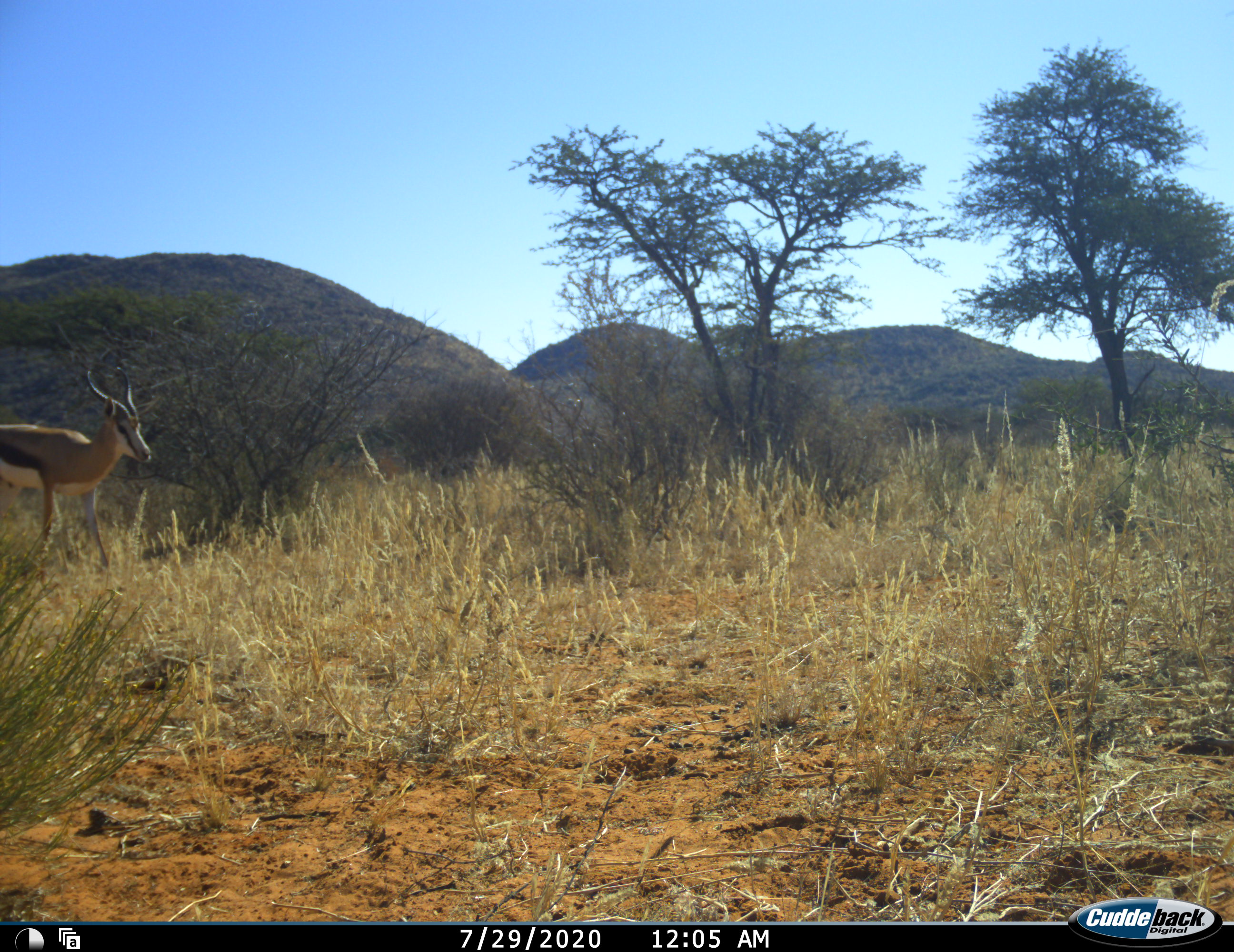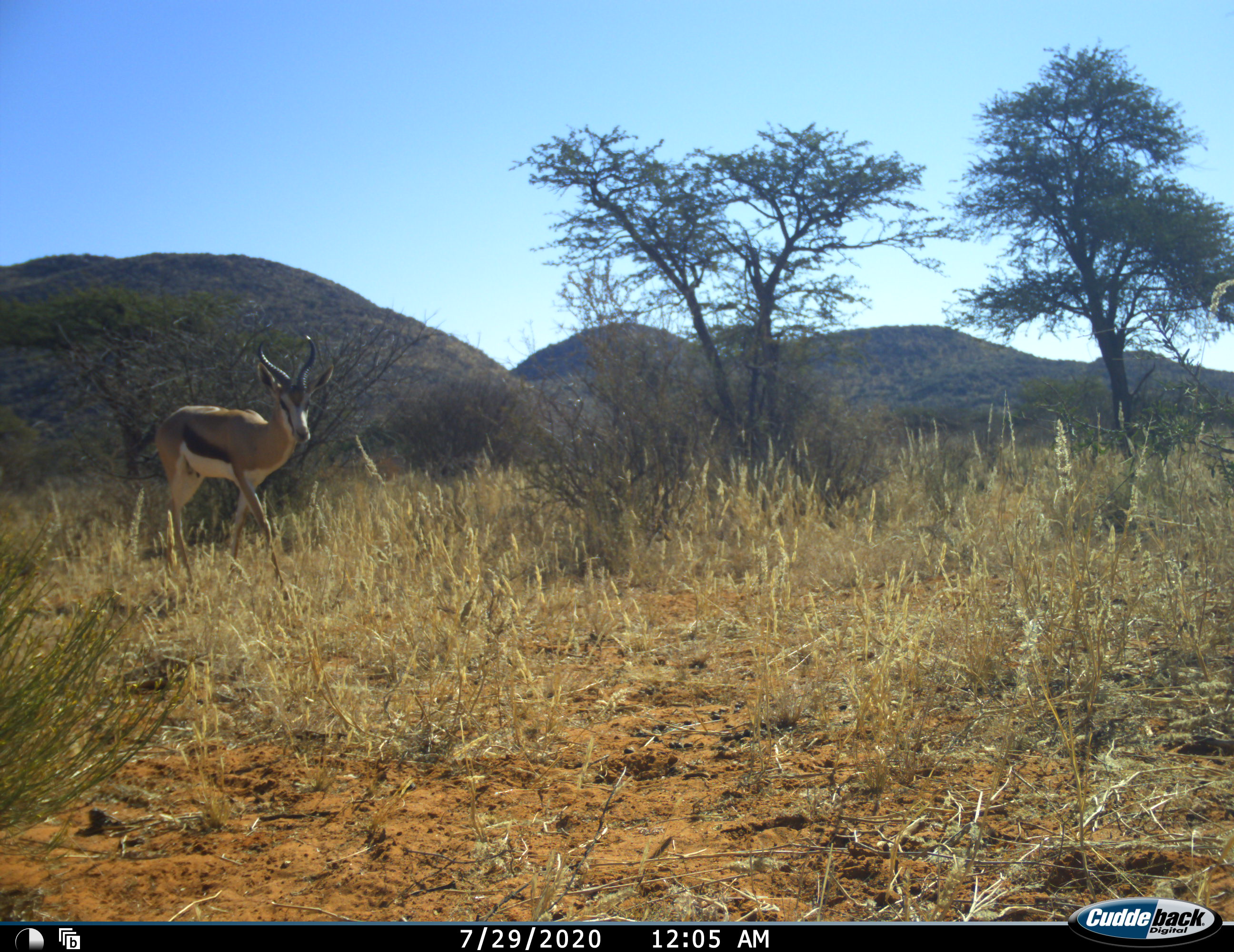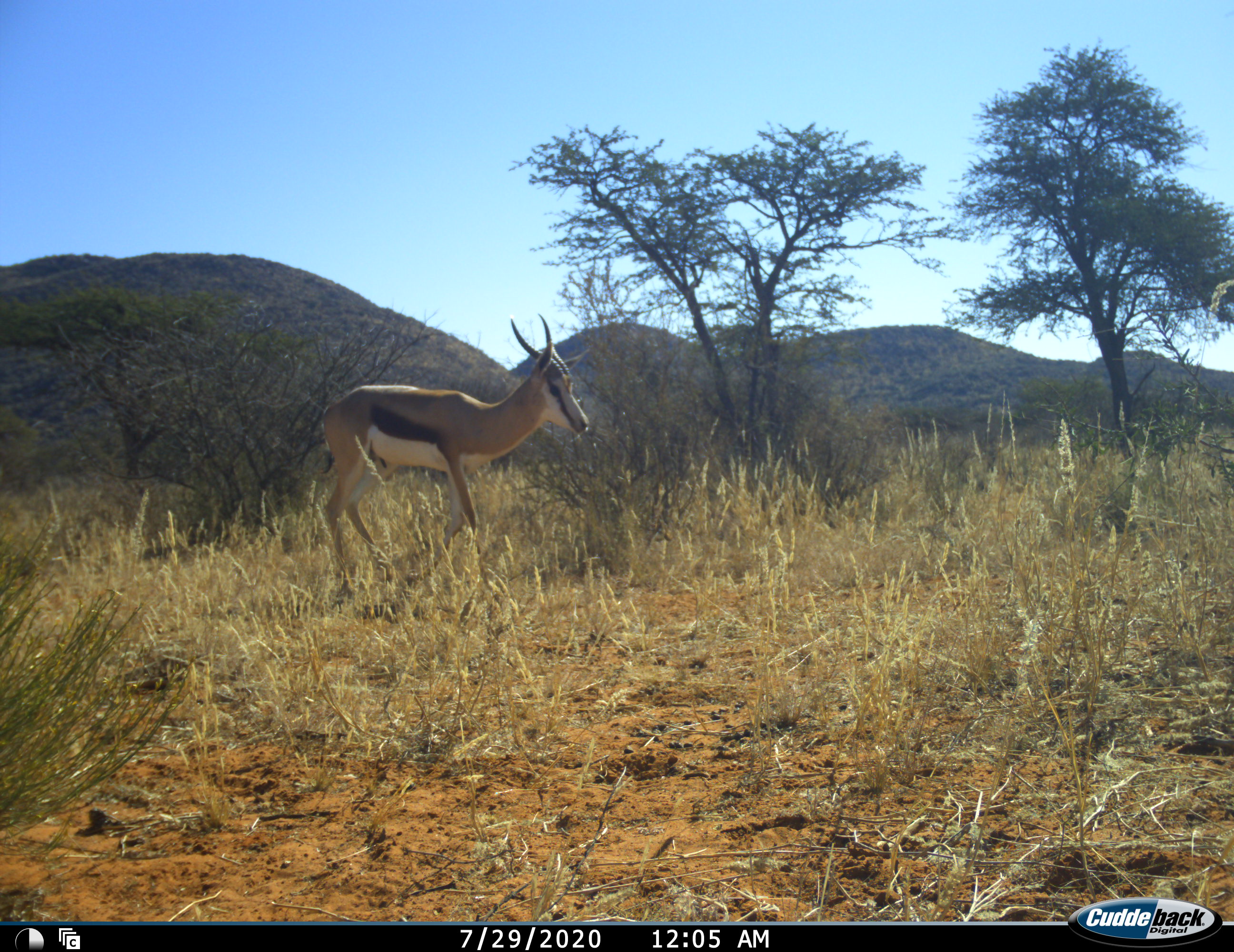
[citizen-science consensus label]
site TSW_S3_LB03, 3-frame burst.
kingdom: Animalia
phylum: Chordata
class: Mammalia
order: Artiodactyla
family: Bovidae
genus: Antidorcas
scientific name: Antidorcas marsupialis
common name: springbok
Springbok (Antidorcas marsupialis), count 1. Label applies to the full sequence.